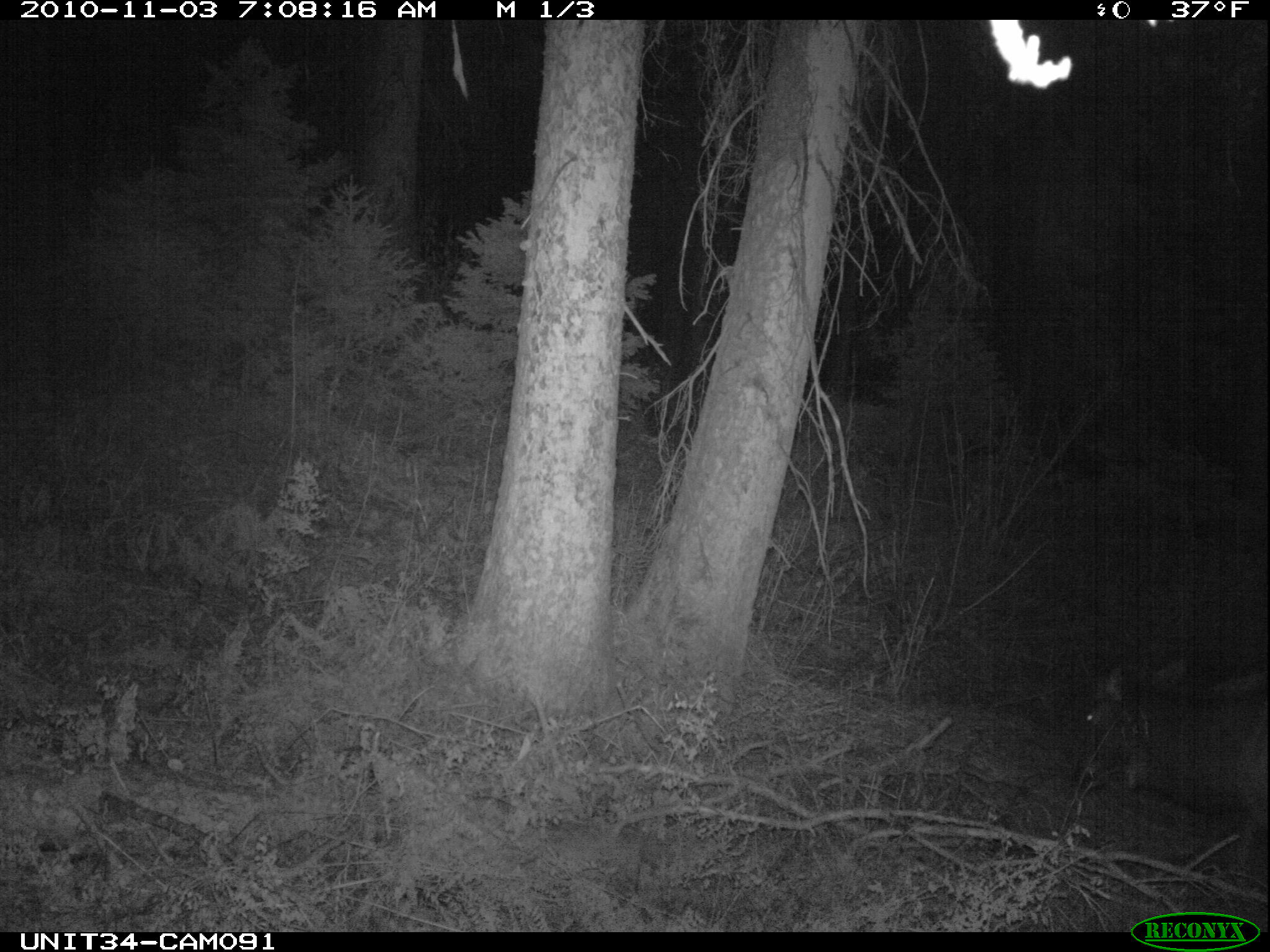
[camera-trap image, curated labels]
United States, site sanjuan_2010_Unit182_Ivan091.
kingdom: Animalia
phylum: Chordata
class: Mammalia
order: Artiodactyla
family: Cervidae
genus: Cervus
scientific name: Cervus elaphus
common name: red deer